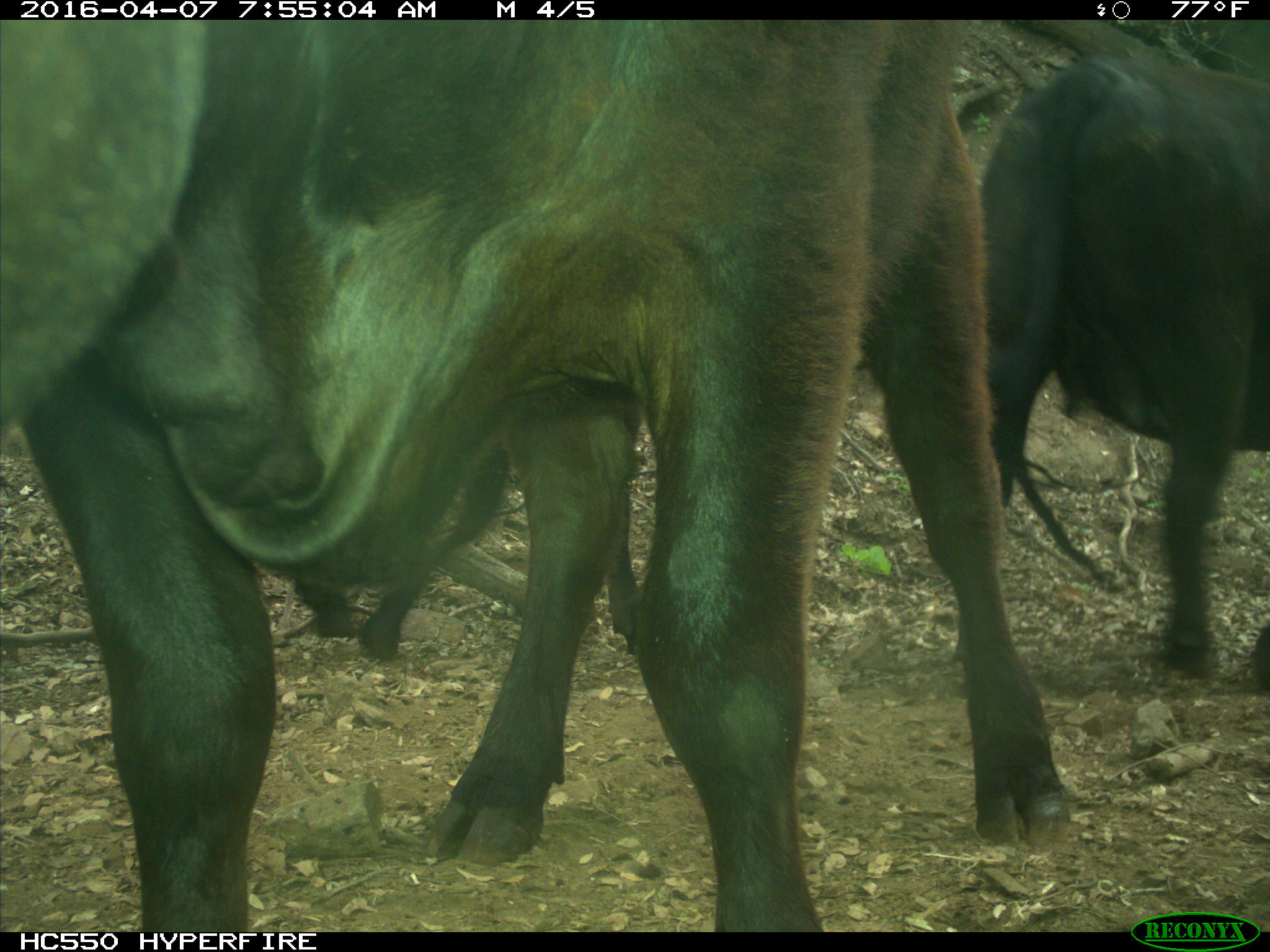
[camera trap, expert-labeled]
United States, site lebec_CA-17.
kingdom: Animalia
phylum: Chordata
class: Mammalia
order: Artiodactyla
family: Bovidae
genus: Bos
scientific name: Bos taurus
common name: domestic cow